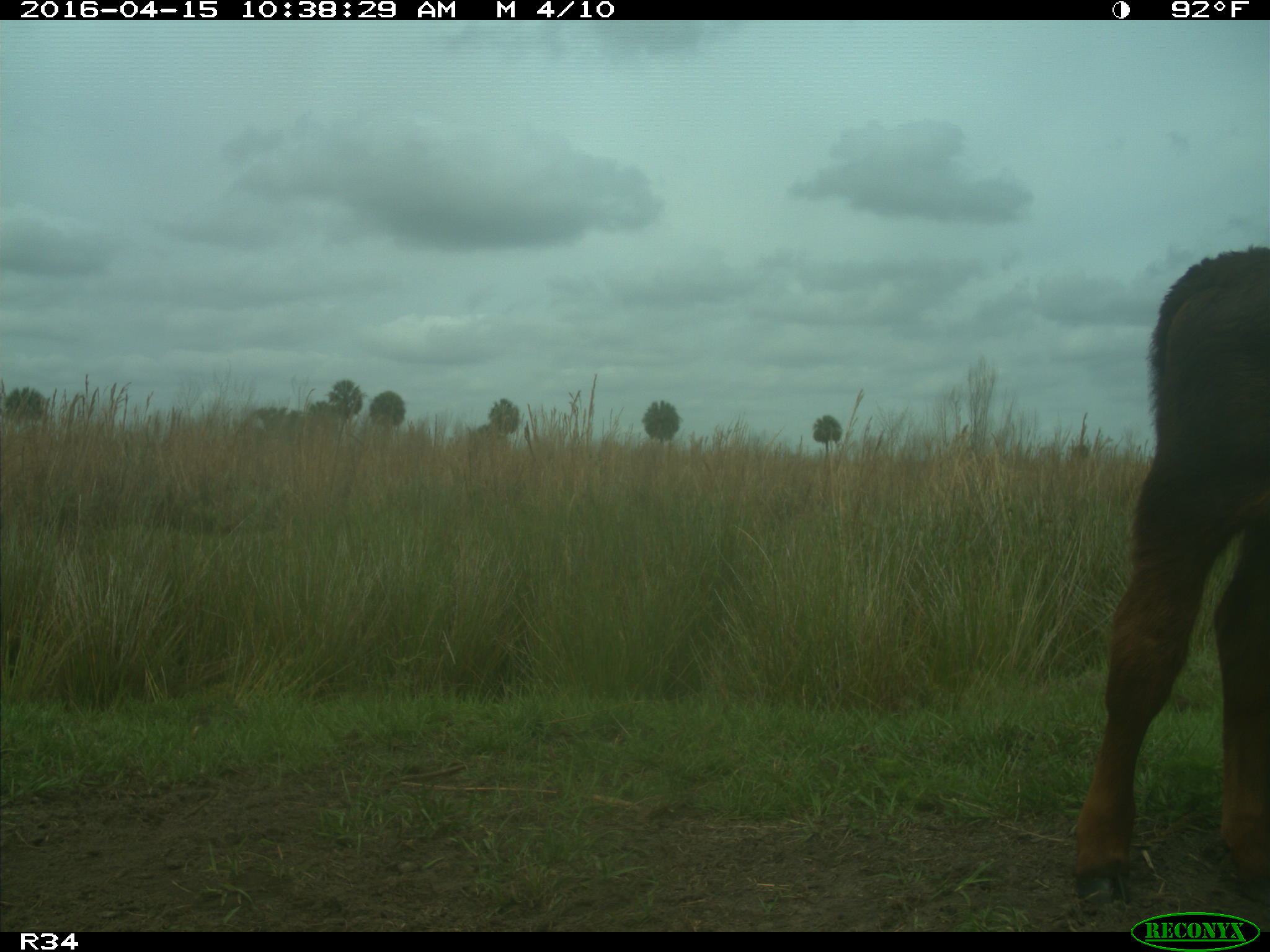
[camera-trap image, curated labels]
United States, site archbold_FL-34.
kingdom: Animalia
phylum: Chordata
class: Mammalia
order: Artiodactyla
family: Bovidae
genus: Bos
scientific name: Bos taurus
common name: domestic cow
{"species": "Bos taurus (domestic cow)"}